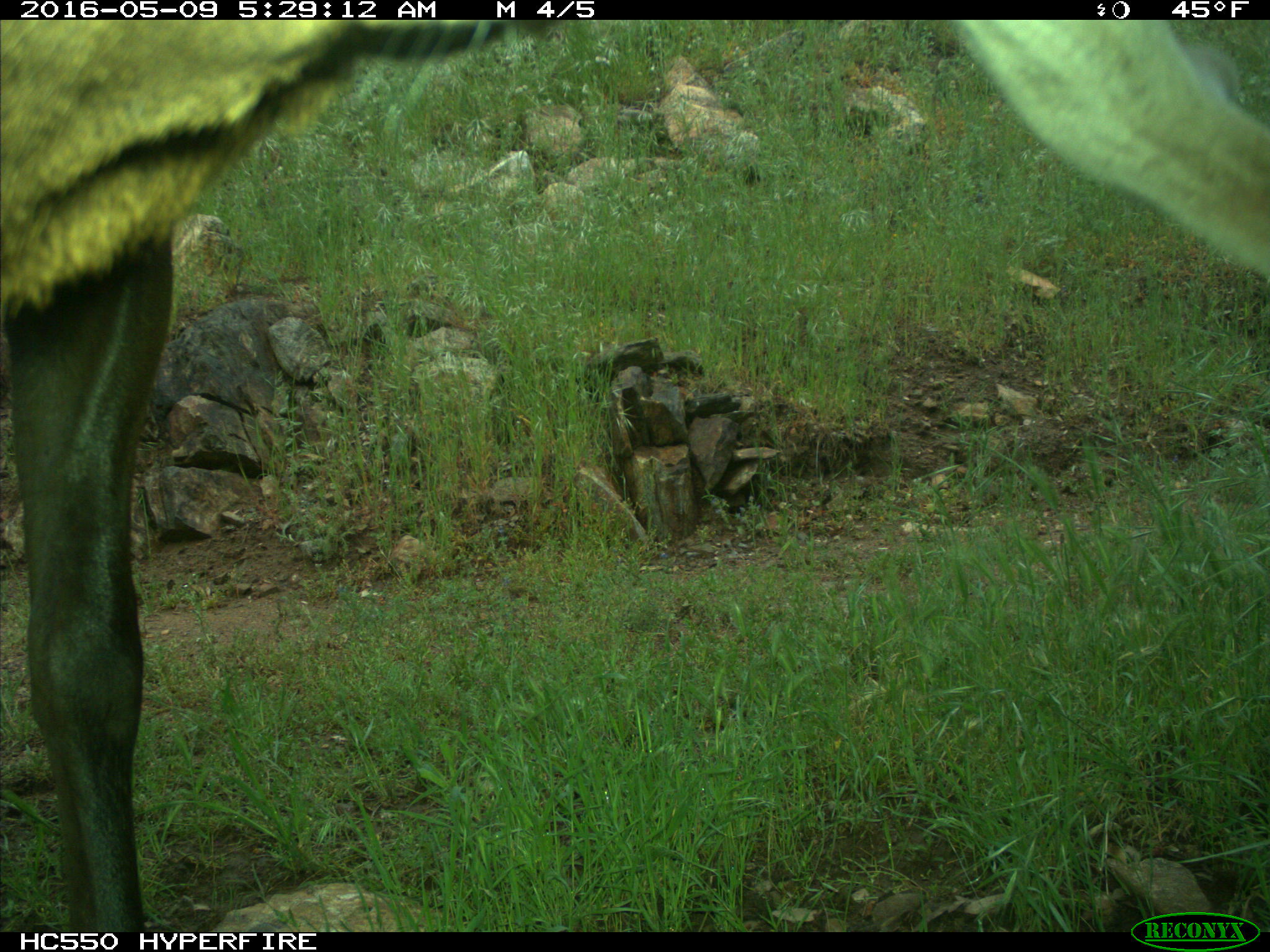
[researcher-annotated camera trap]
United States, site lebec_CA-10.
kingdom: Animalia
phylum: Chordata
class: Mammalia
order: Artiodactyla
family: Cervidae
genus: Cervus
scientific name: Cervus canadensis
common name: elk